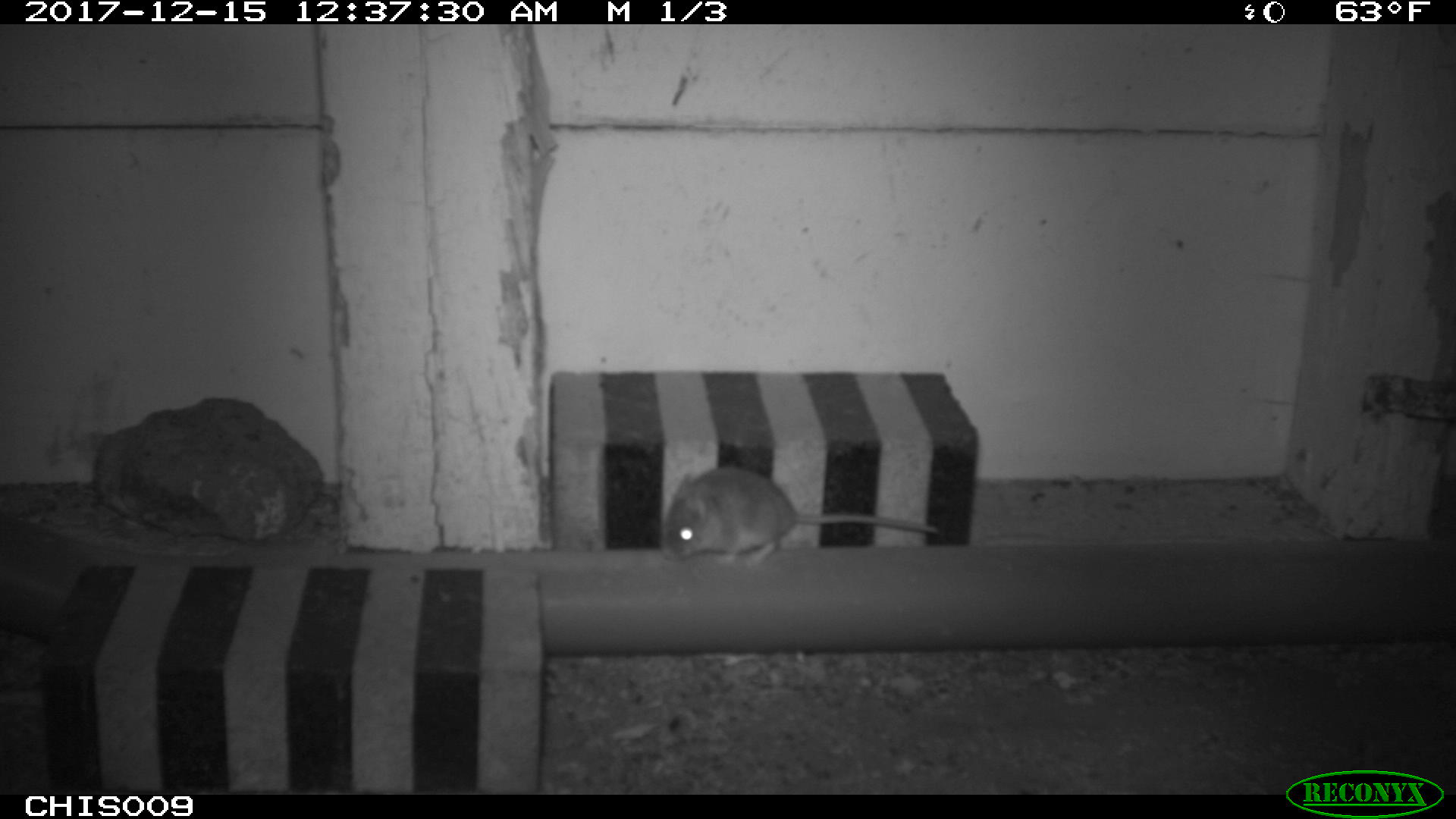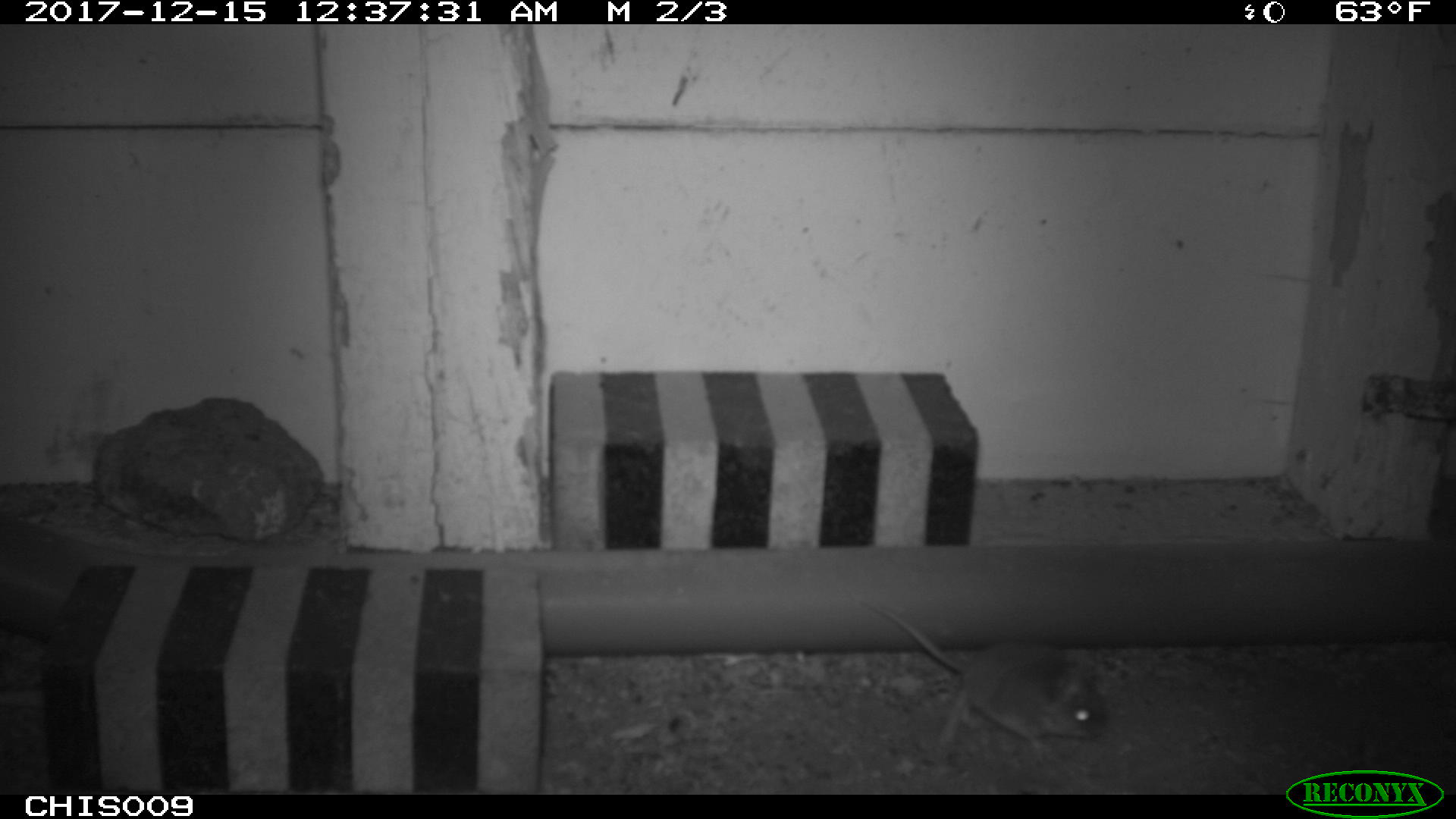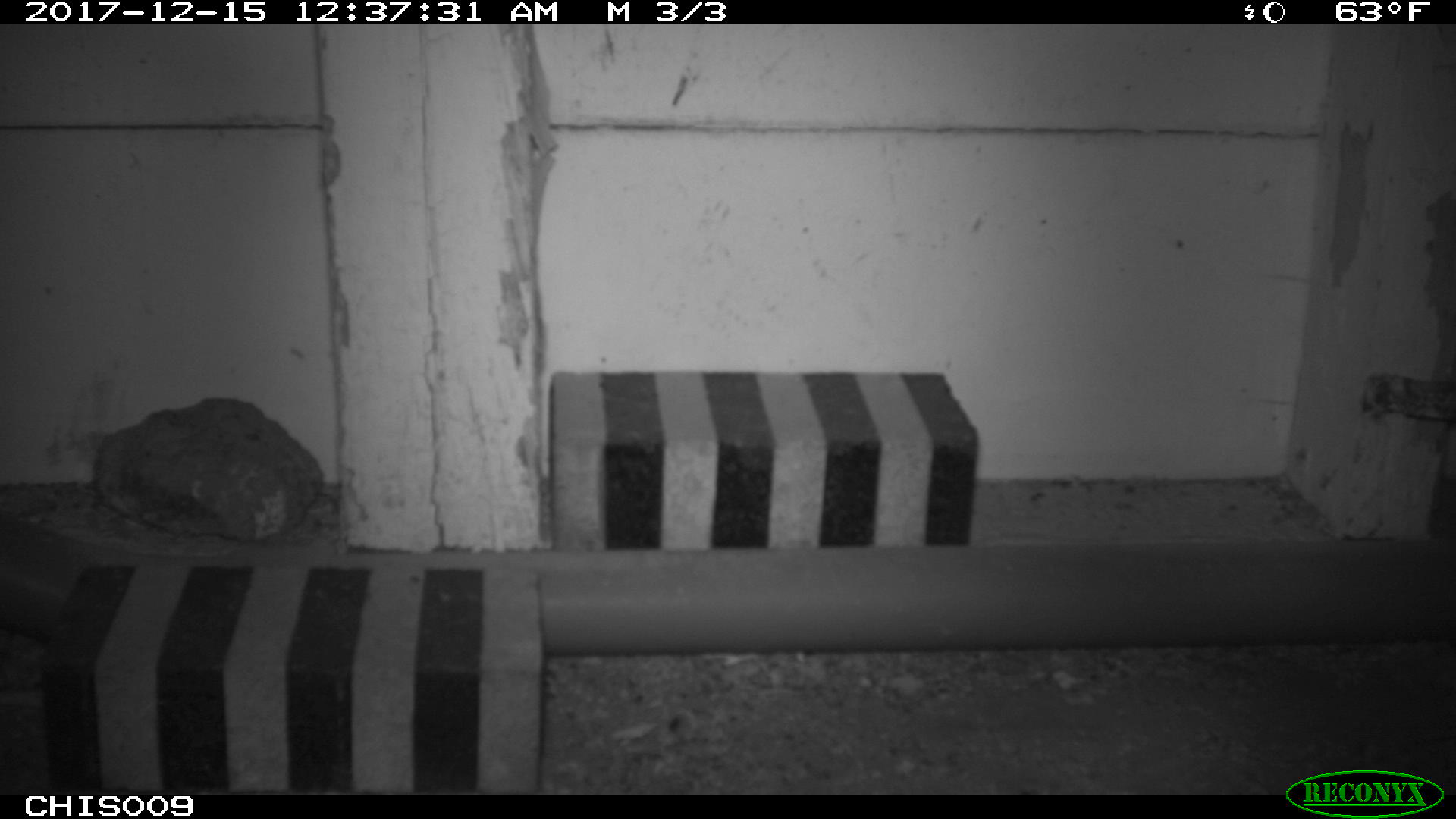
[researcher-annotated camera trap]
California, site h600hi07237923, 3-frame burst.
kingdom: Animalia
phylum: Chordata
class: Mammalia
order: Rodentia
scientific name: Rodentia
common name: rodent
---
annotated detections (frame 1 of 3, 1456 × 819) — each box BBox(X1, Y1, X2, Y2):
rodent: BBox(664, 468, 943, 568)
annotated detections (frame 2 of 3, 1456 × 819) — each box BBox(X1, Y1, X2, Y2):
rodent: BBox(857, 597, 1110, 749)